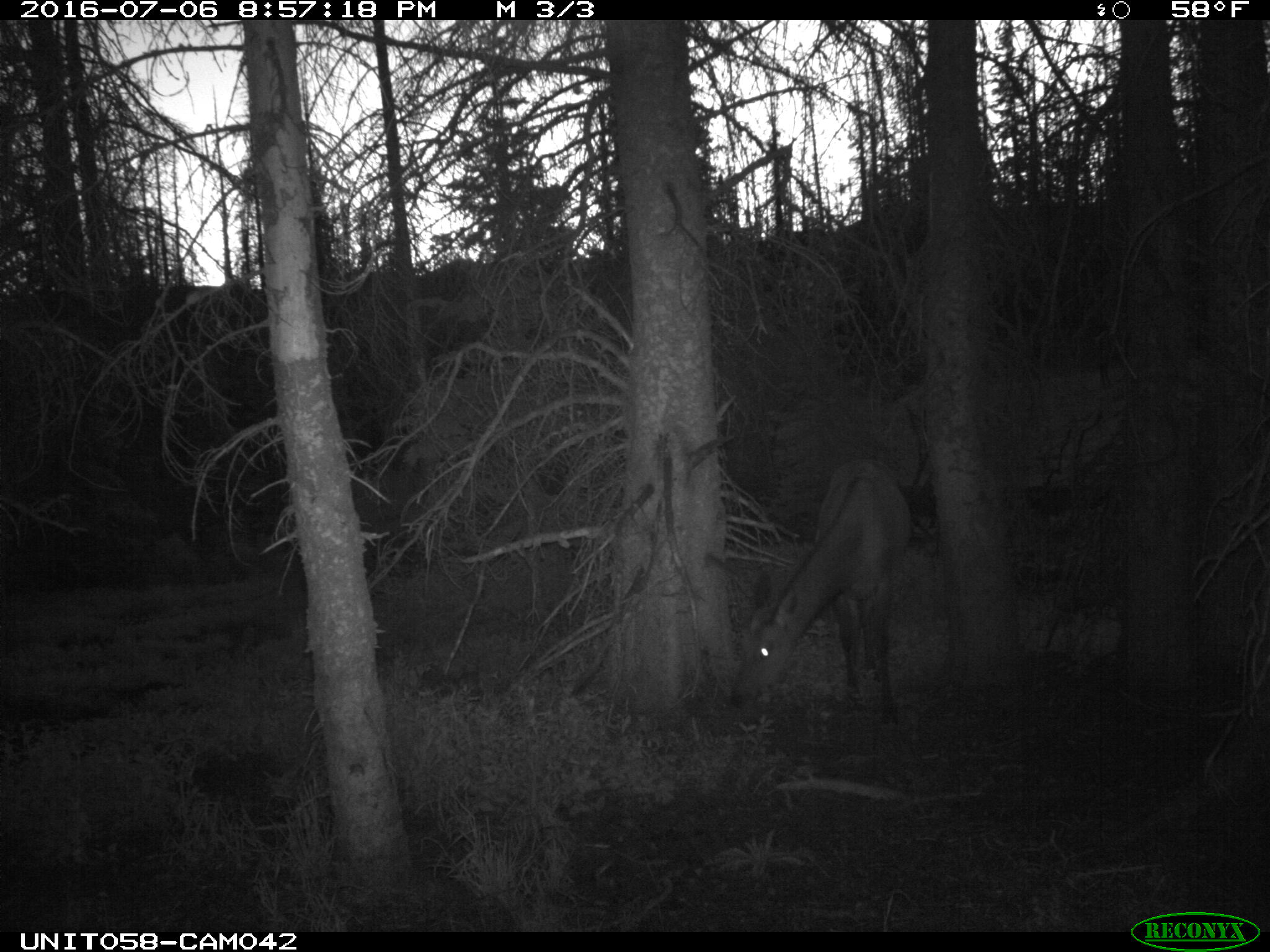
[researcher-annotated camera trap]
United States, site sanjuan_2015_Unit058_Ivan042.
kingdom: Animalia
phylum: Chordata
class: Mammalia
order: Artiodactyla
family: Cervidae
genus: Cervus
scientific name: Cervus elaphus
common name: red deer